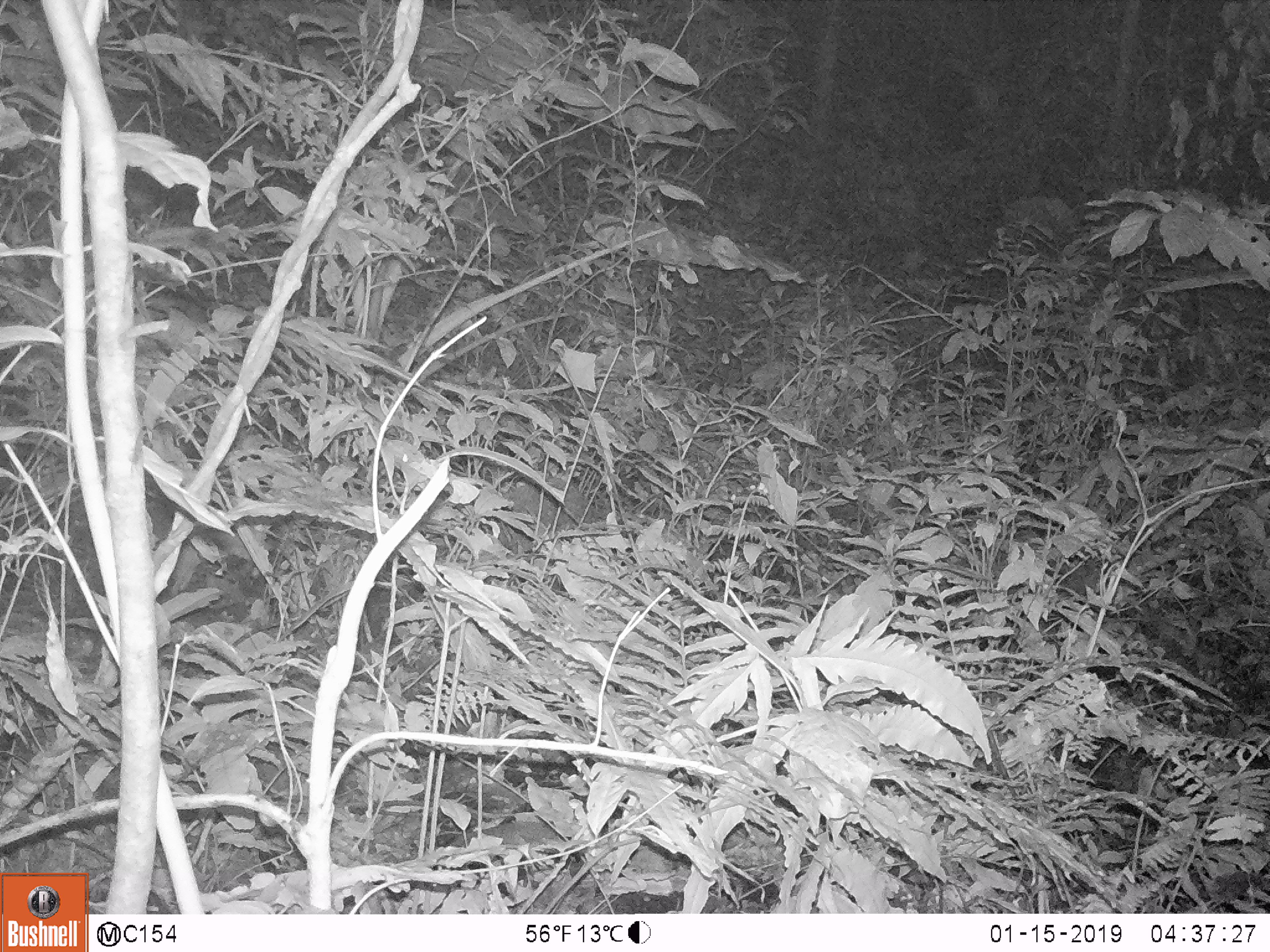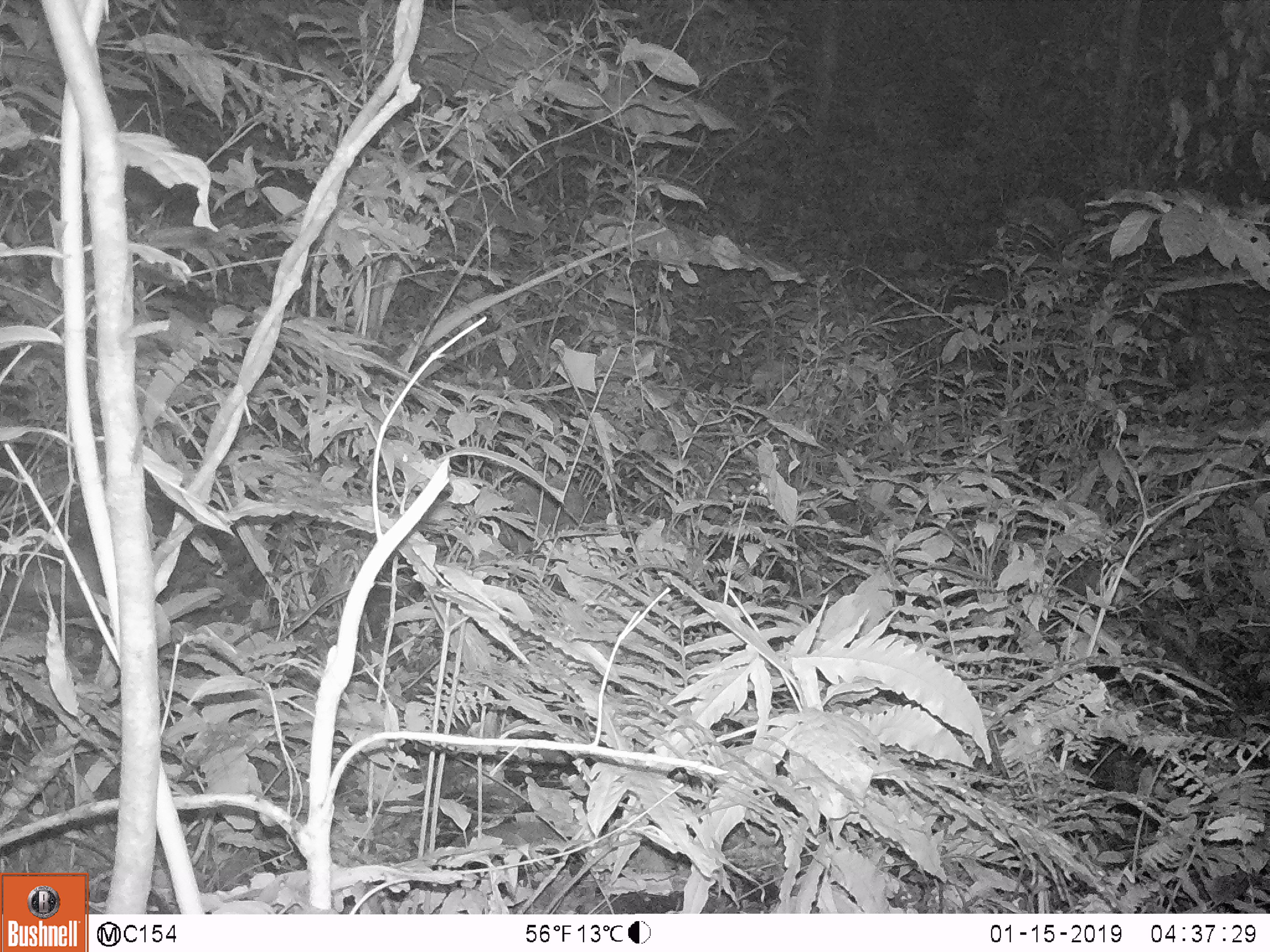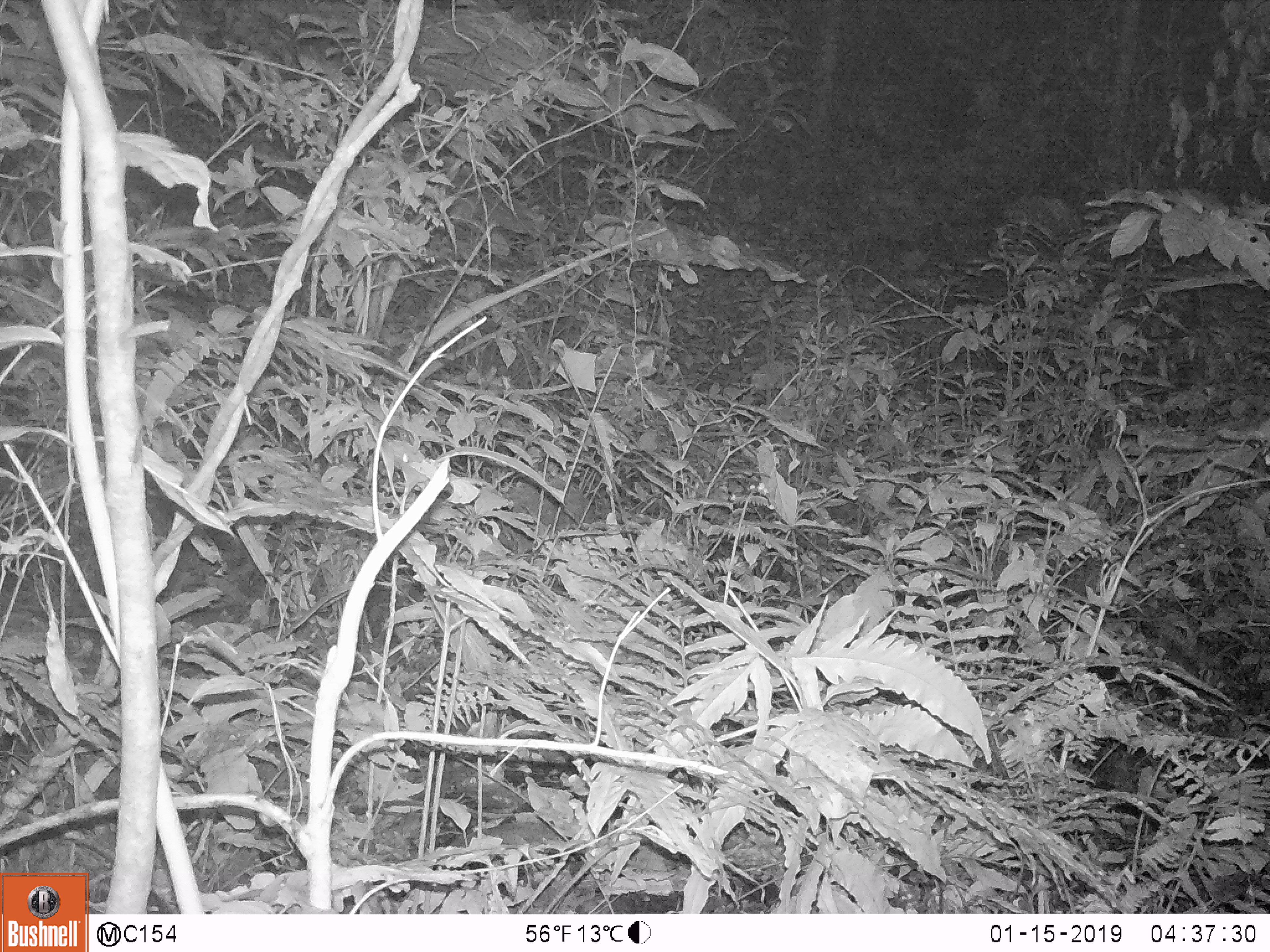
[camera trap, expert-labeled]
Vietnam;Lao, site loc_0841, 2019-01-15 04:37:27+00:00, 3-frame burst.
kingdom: Animalia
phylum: Chordata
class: Mammalia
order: Rodentia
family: Muridae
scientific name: Muridae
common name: old-world mice and rats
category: unidentified murid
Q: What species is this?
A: Unidentified murid (old-world mice and rats) (Muridae).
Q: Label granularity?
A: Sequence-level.